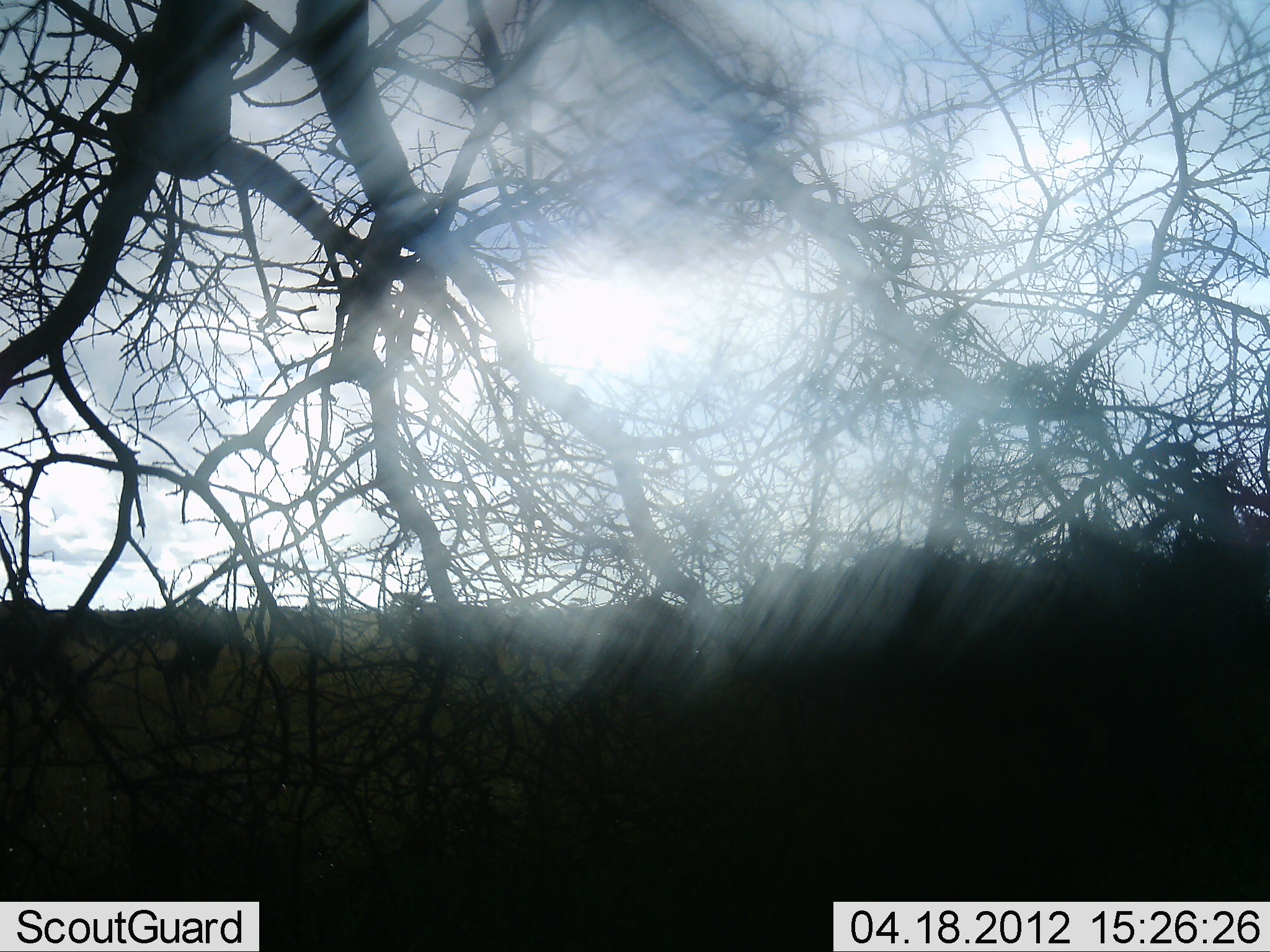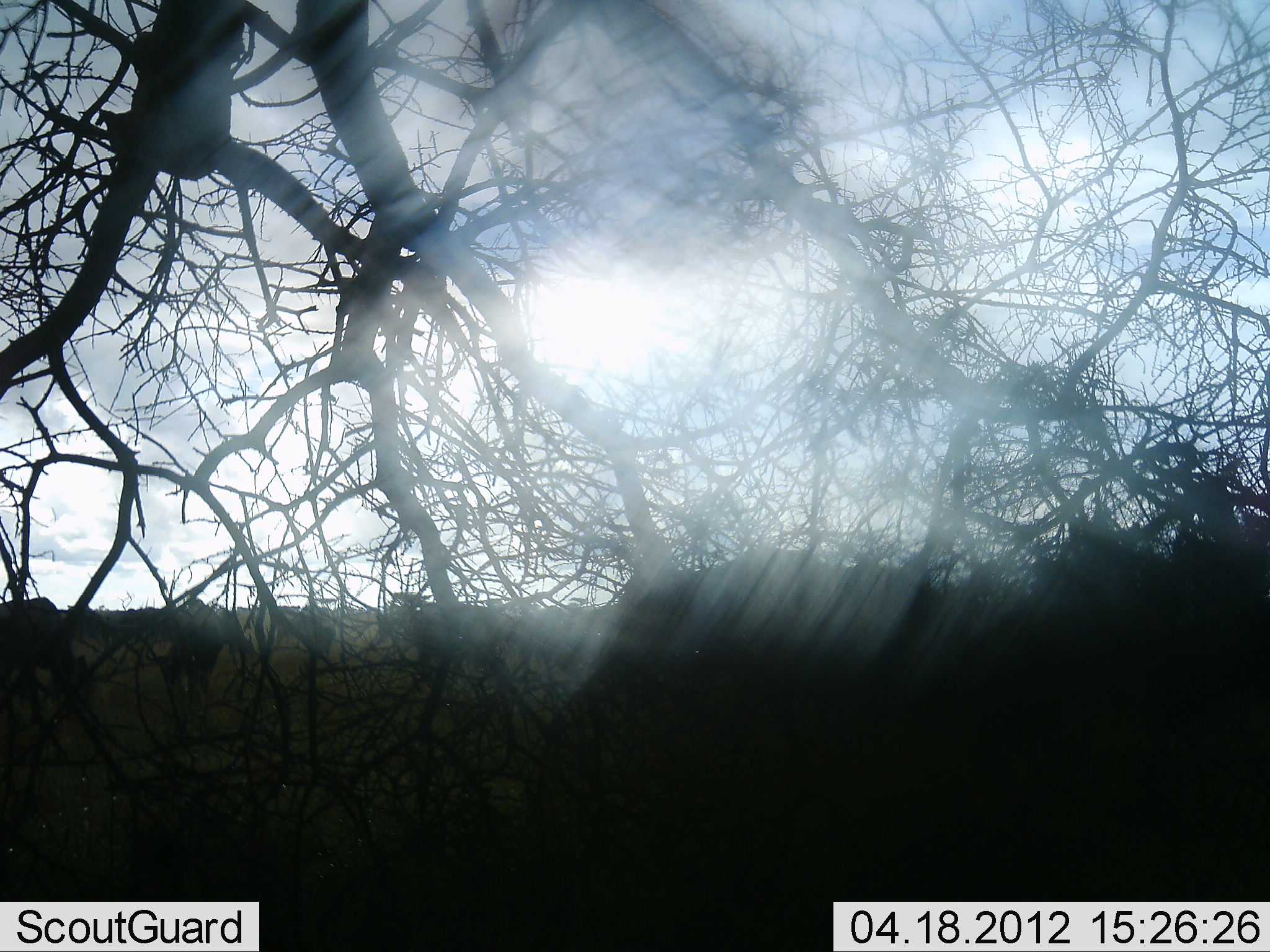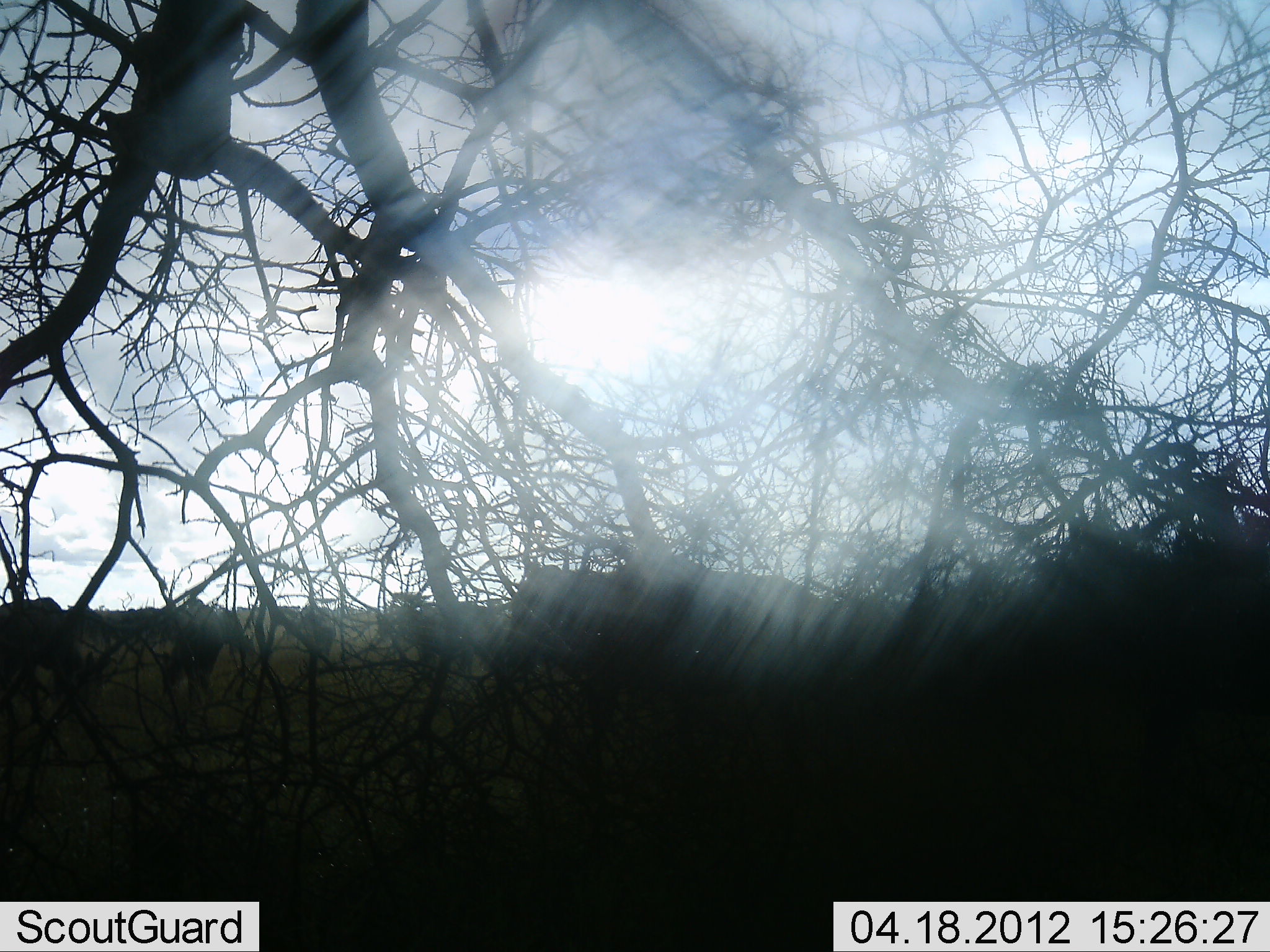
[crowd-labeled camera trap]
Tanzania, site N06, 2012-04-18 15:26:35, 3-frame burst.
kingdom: Animalia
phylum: Chordata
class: Mammalia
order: Artiodactyla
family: Bovidae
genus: Connochaetes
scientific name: Connochaetes taurinus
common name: blue wildebeest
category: wildebeest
Wildebeest (blue wildebeest) (Connochaetes taurinus), count 5. Behavior (volunteer vote fractions): standing 36%, resting 0%, moving 71%, interacting 0%. Young present (vote fraction): 0%. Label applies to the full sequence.